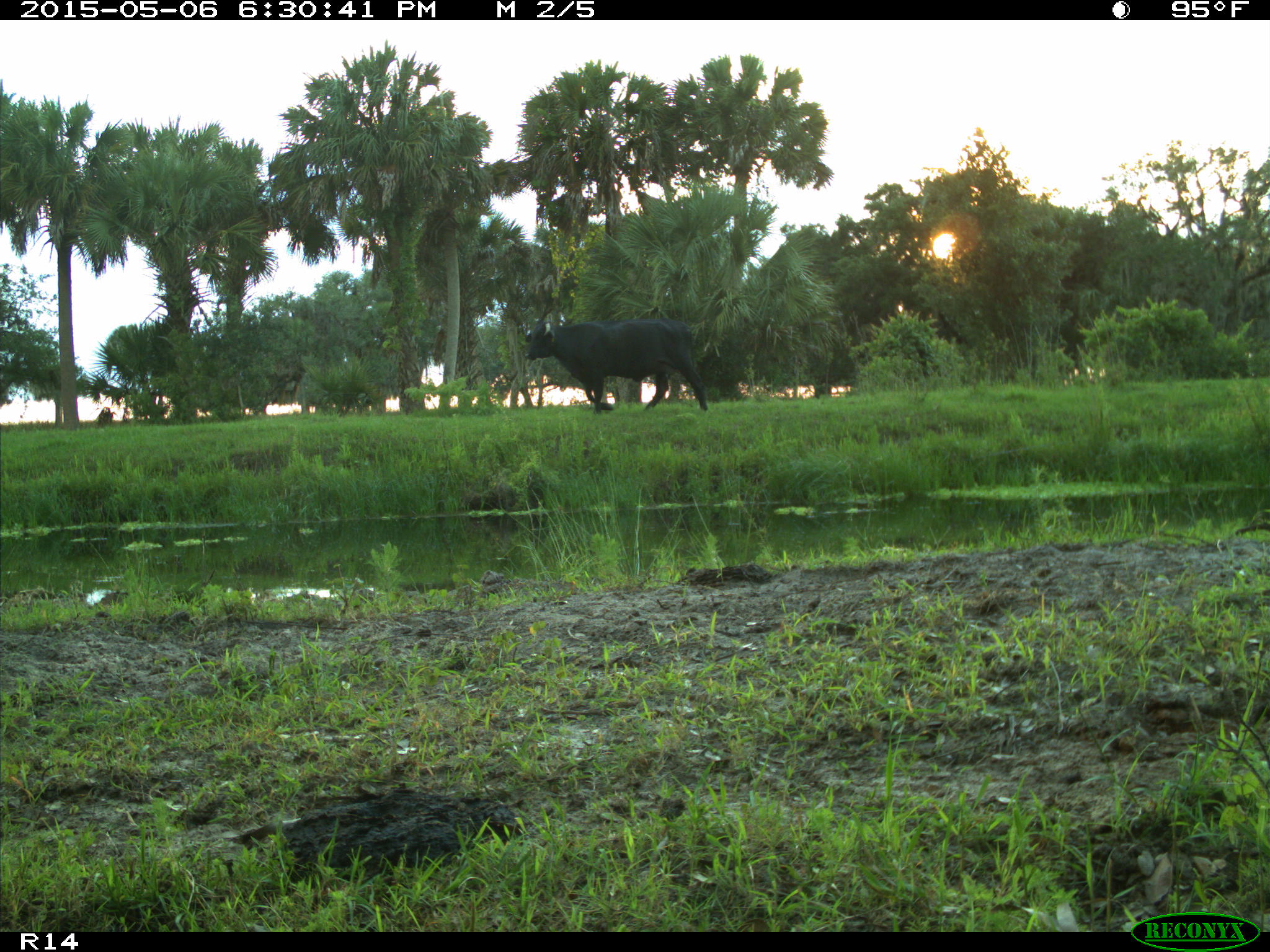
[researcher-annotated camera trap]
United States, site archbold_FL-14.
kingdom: Animalia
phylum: Chordata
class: Mammalia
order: Artiodactyla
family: Bovidae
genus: Bos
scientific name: Bos taurus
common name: domestic cow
Bos taurus (domestic cow).